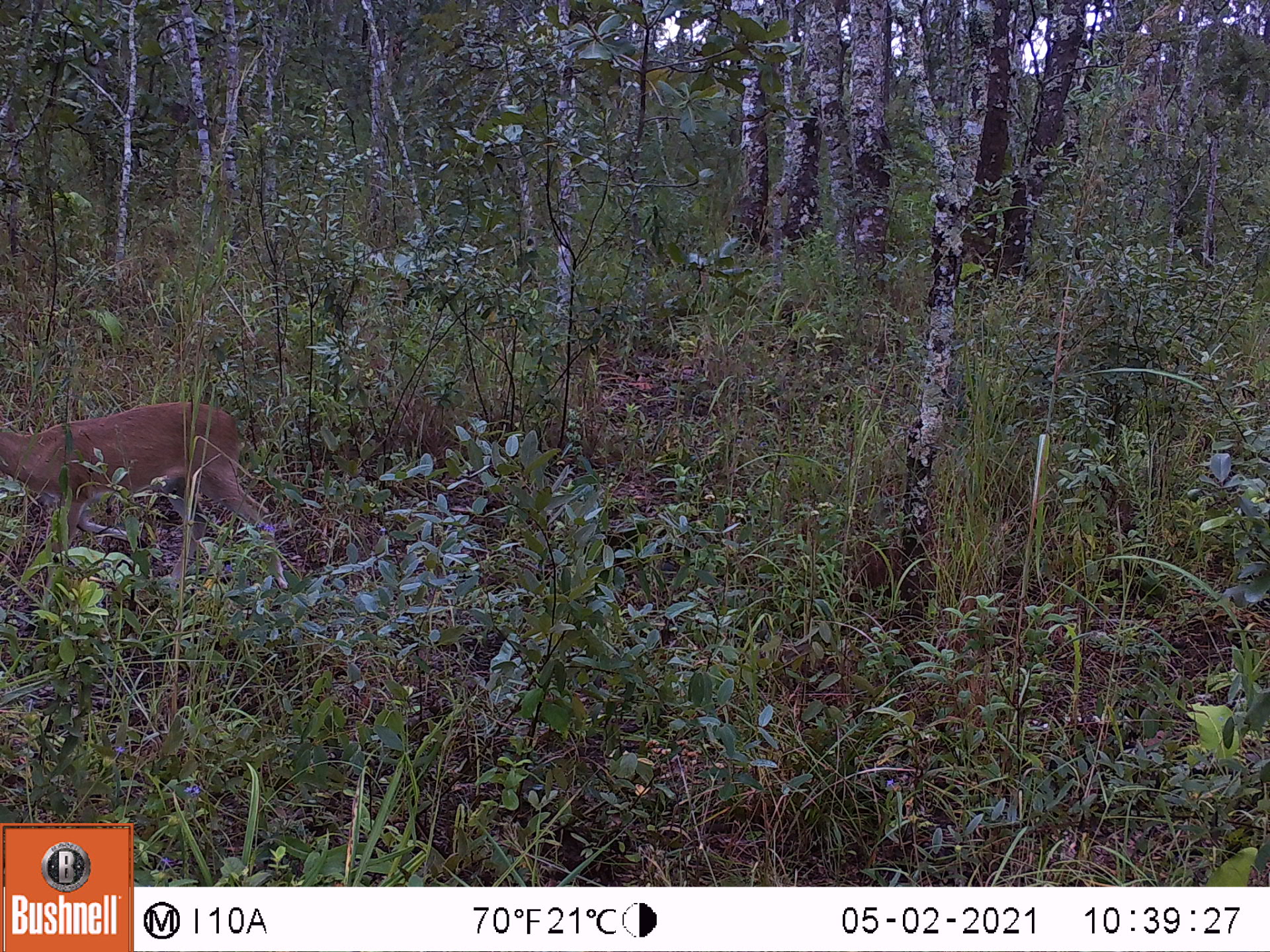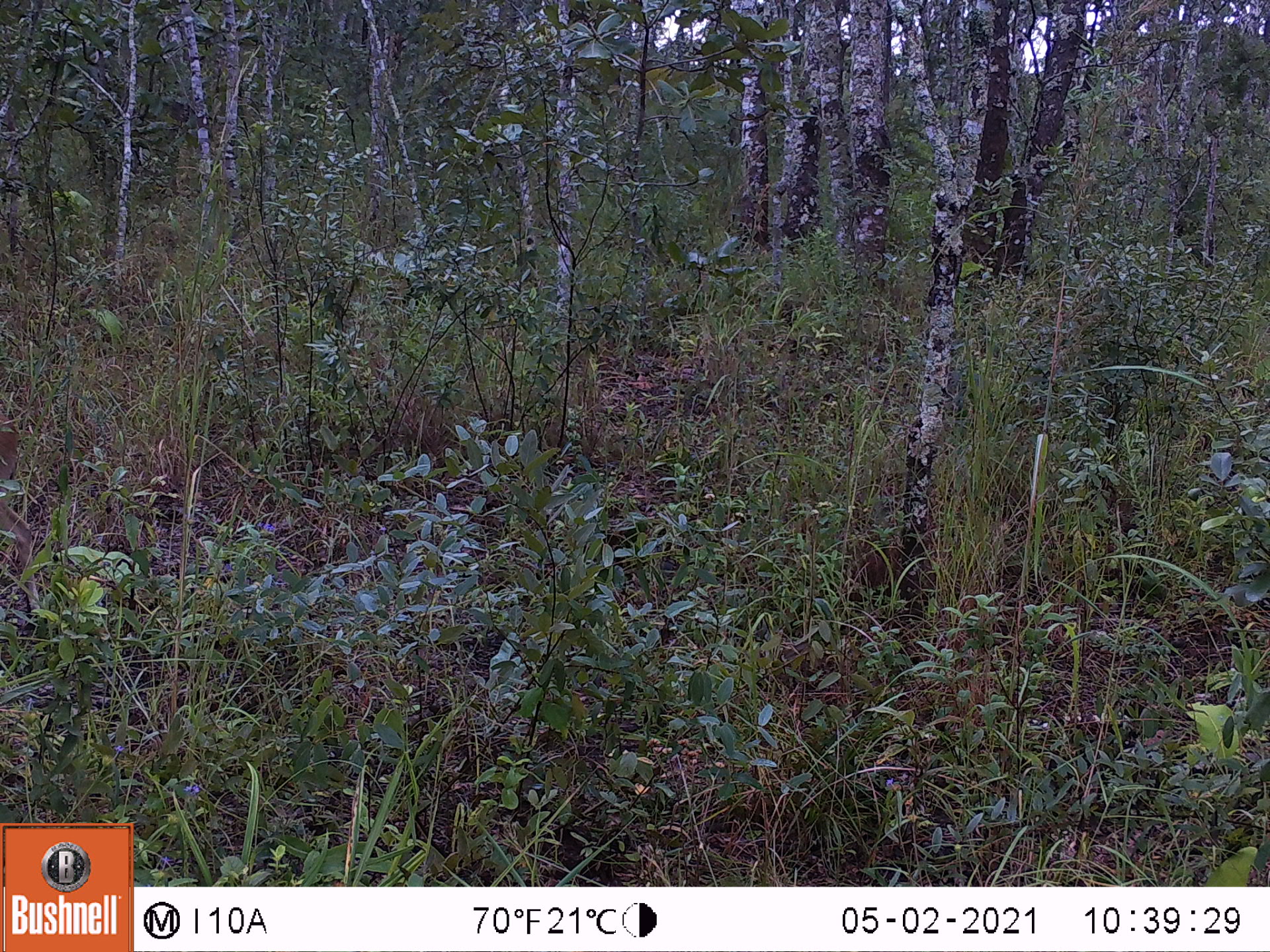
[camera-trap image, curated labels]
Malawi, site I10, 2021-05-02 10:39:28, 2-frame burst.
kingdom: Animalia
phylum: Chordata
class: Mammalia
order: Artiodactyla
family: Bovidae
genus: Sylvicapra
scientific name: Sylvicapra grimmia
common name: common duiker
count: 1